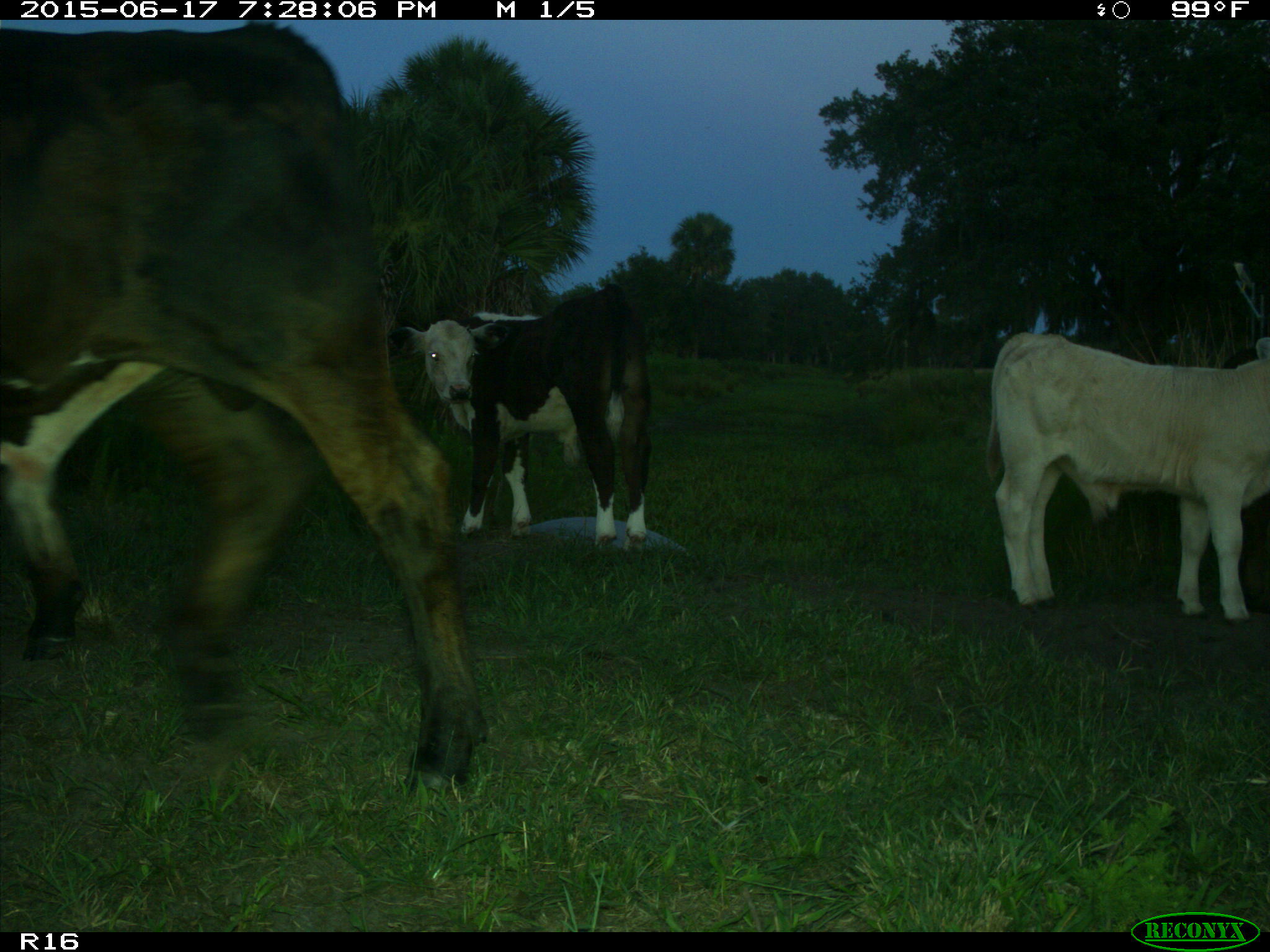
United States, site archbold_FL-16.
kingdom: Animalia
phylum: Chordata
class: Mammalia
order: Artiodactyla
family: Bovidae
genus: Bos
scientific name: Bos taurus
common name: domestic cow